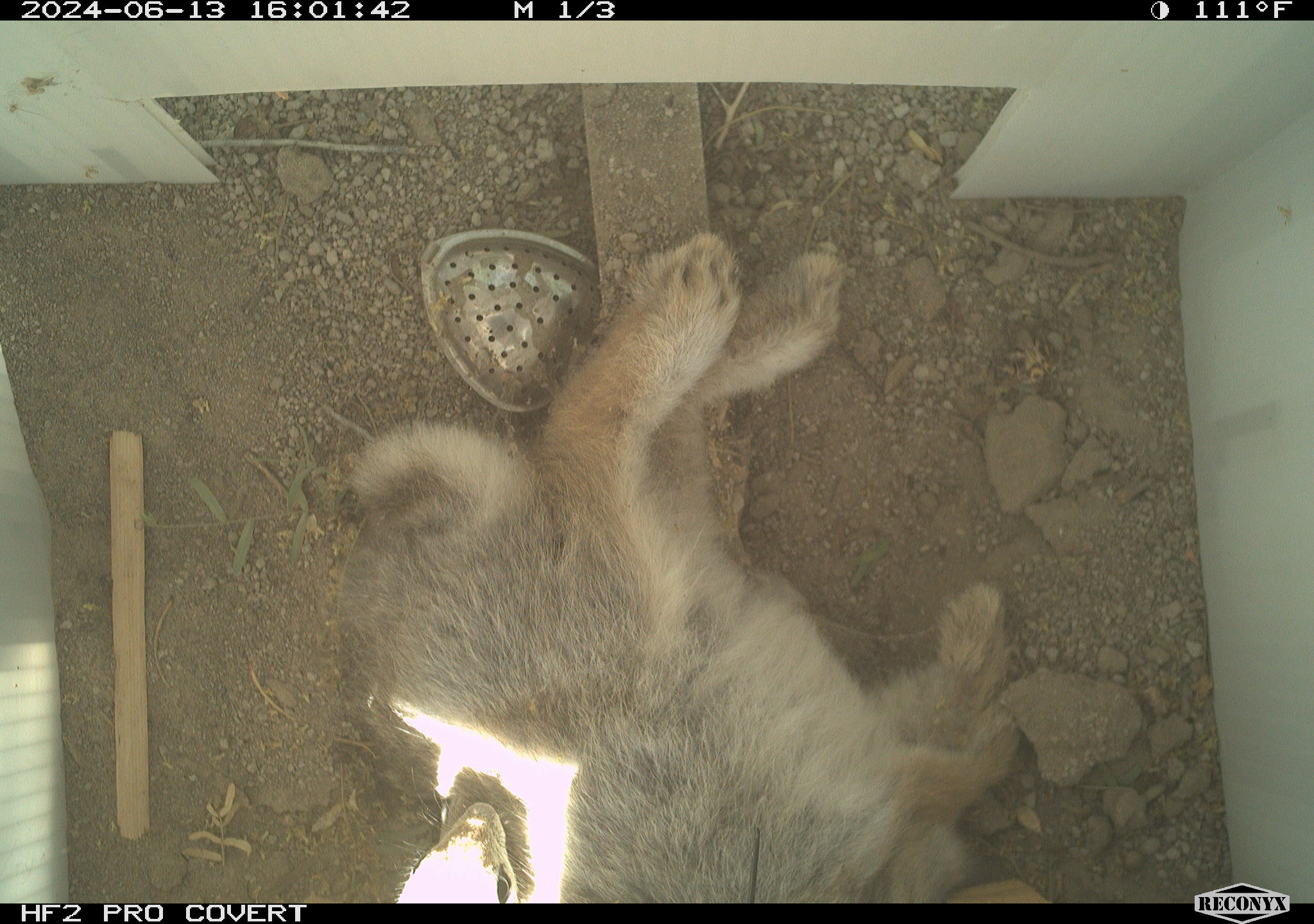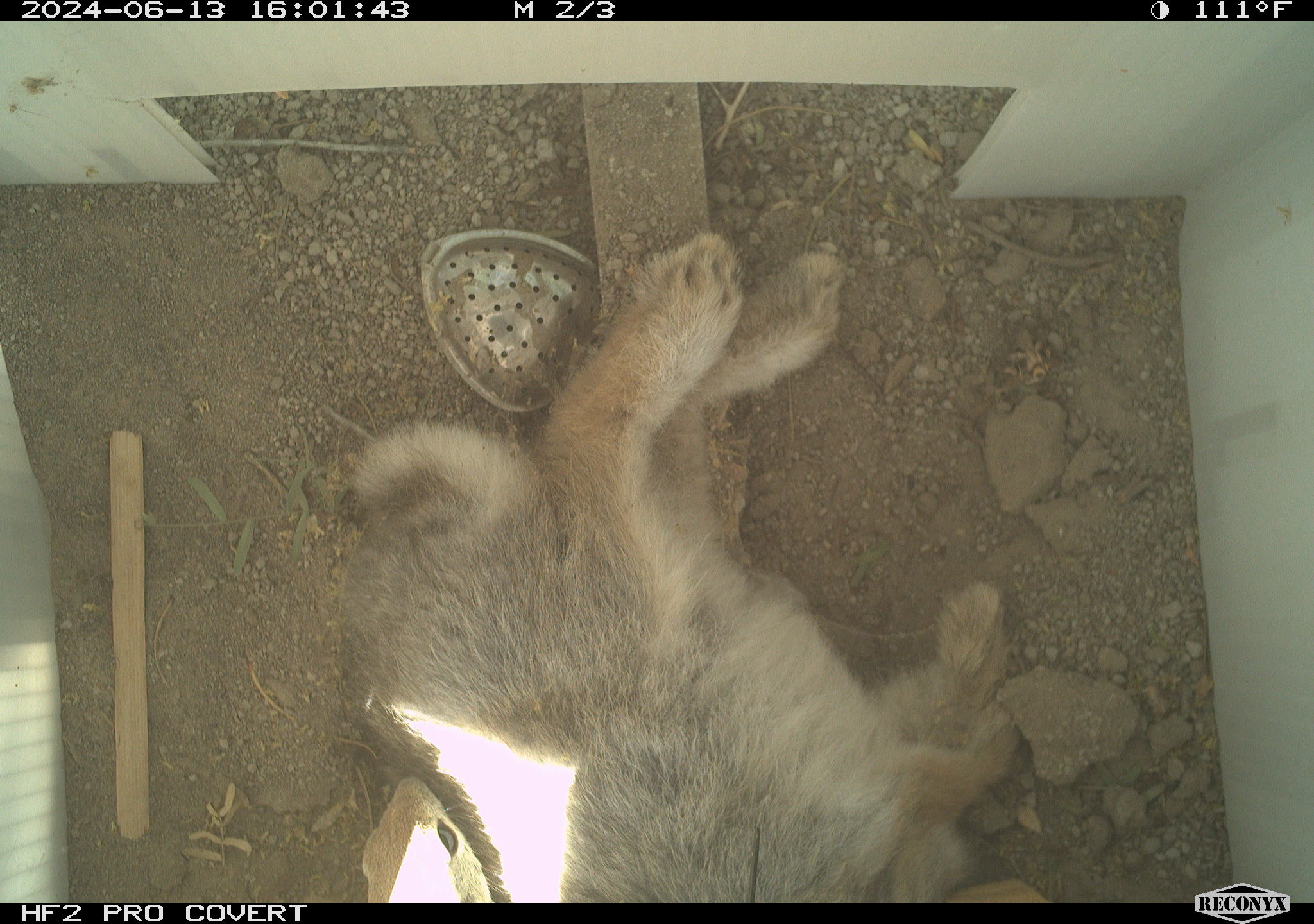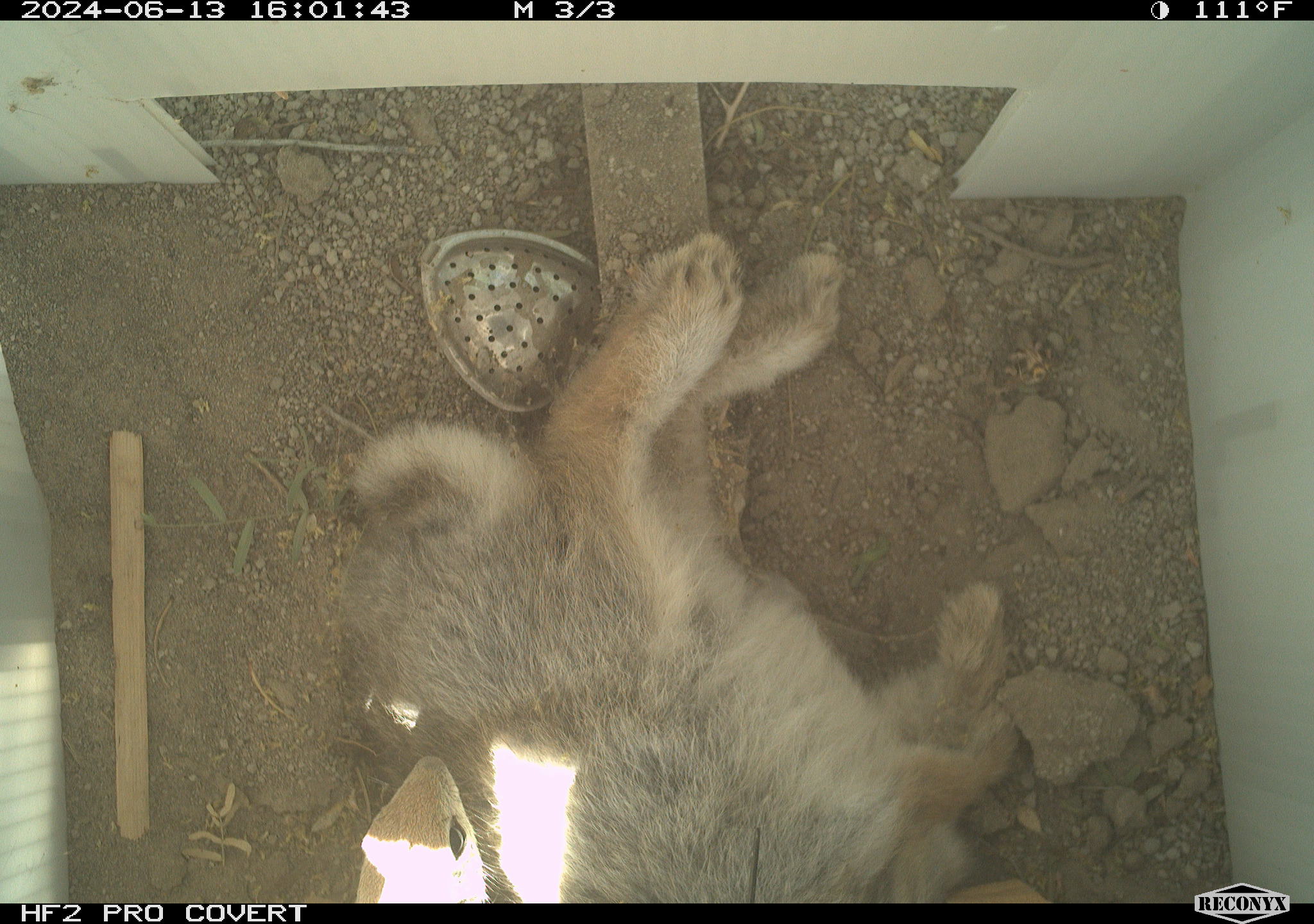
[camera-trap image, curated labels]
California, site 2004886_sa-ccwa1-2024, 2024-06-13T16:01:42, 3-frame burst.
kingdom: Animalia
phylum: Chordata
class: Mammalia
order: Lagomorpha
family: Leporidae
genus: Sylvilagus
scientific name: Sylvilagus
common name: cottontail rabbits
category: sylvilagus species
Sylvilagus species (cottontail rabbits) (Sylvilagus).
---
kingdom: Animalia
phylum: Chordata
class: Mammalia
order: Rodentia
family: Sciuridae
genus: Xerospermophilus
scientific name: Xerospermophilus tereticaudus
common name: round-tailed ground squirrel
Round-tailed ground squirrel (Xerospermophilus tereticaudus).